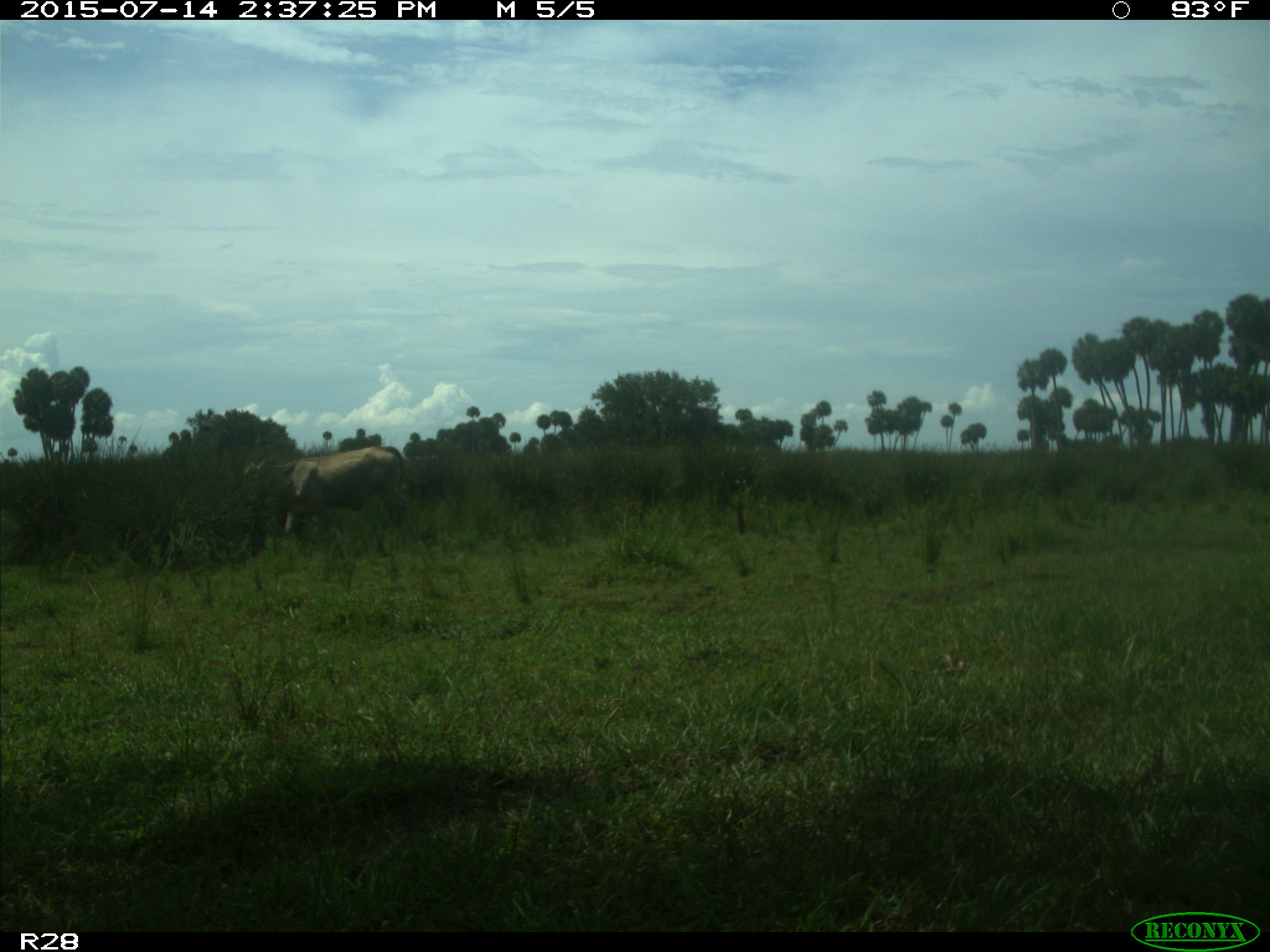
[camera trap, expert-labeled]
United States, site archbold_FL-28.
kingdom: Animalia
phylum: Chordata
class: Mammalia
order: Artiodactyla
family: Bovidae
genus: Bos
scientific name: Bos taurus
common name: domestic cow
Bos taurus (domestic cow).